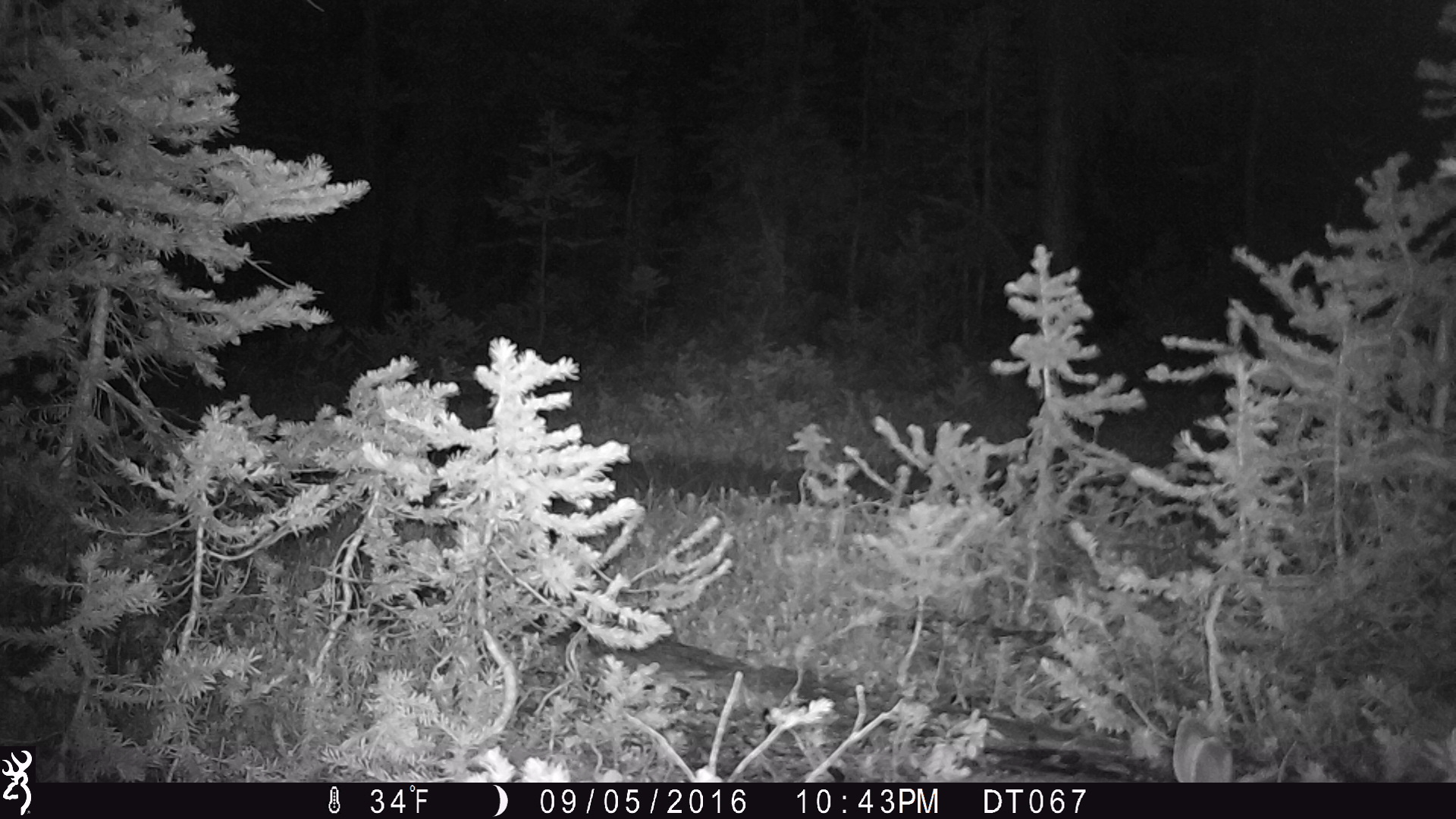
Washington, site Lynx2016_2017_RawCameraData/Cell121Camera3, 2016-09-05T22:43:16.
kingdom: Animalia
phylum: Chordata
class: Mammalia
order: Lagomorpha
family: Leporidae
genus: Lepus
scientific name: Lepus americanus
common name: snowshoe hare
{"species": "Lepus americanus (snowshoe hare)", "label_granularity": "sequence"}